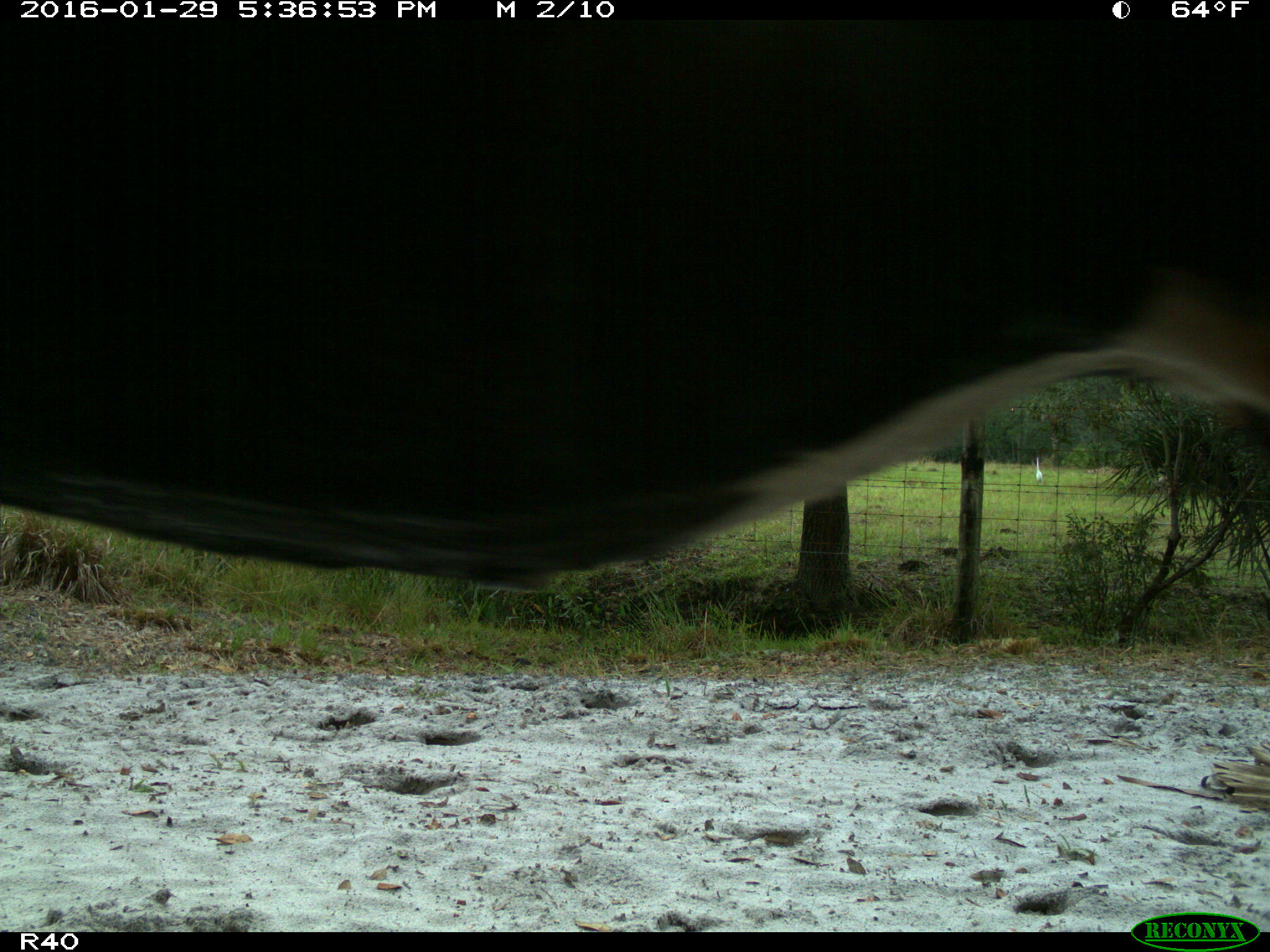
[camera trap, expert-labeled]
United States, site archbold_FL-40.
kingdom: Animalia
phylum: Chordata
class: Mammalia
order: Artiodactyla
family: Bovidae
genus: Bos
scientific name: Bos taurus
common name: domestic cow